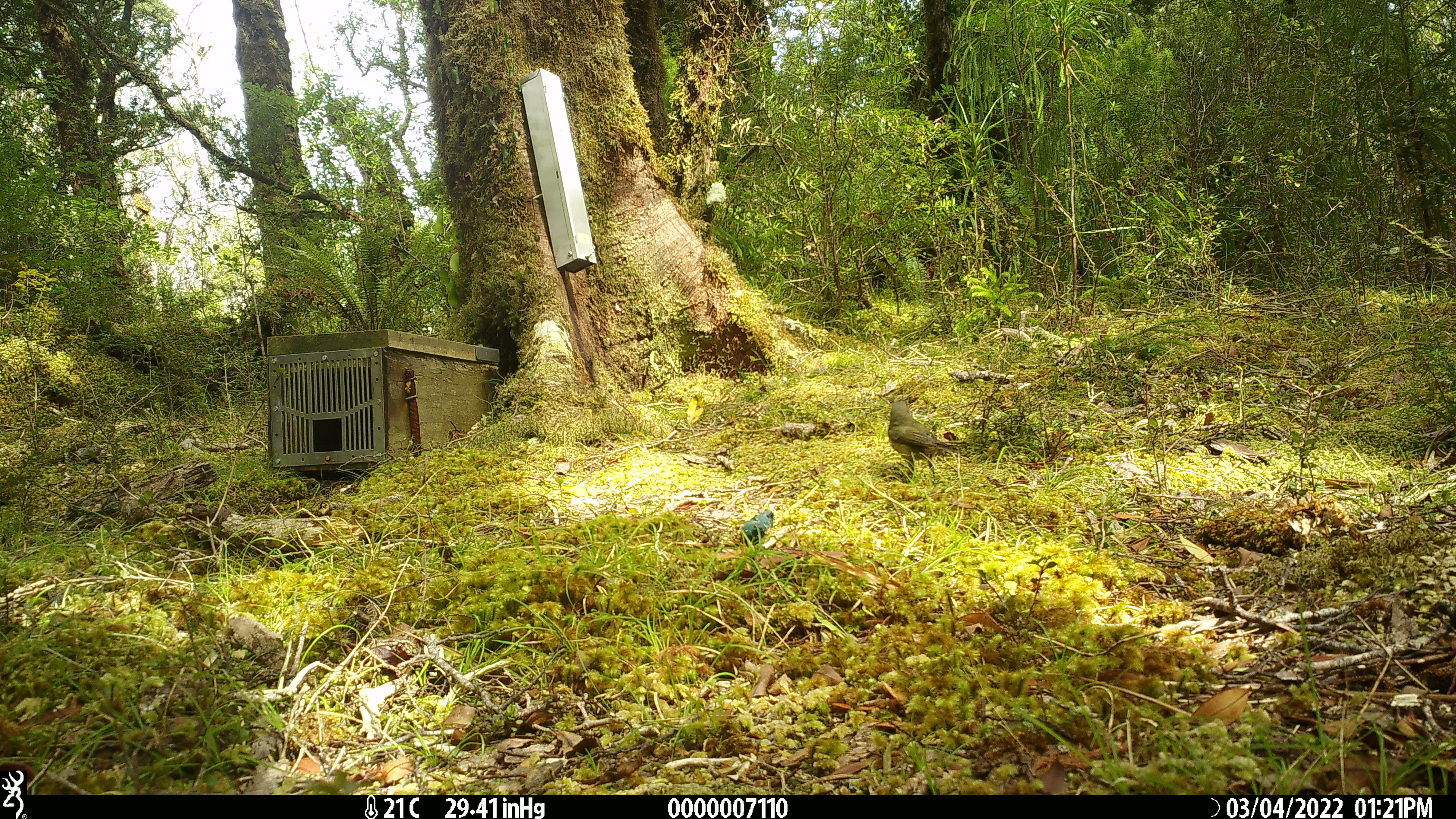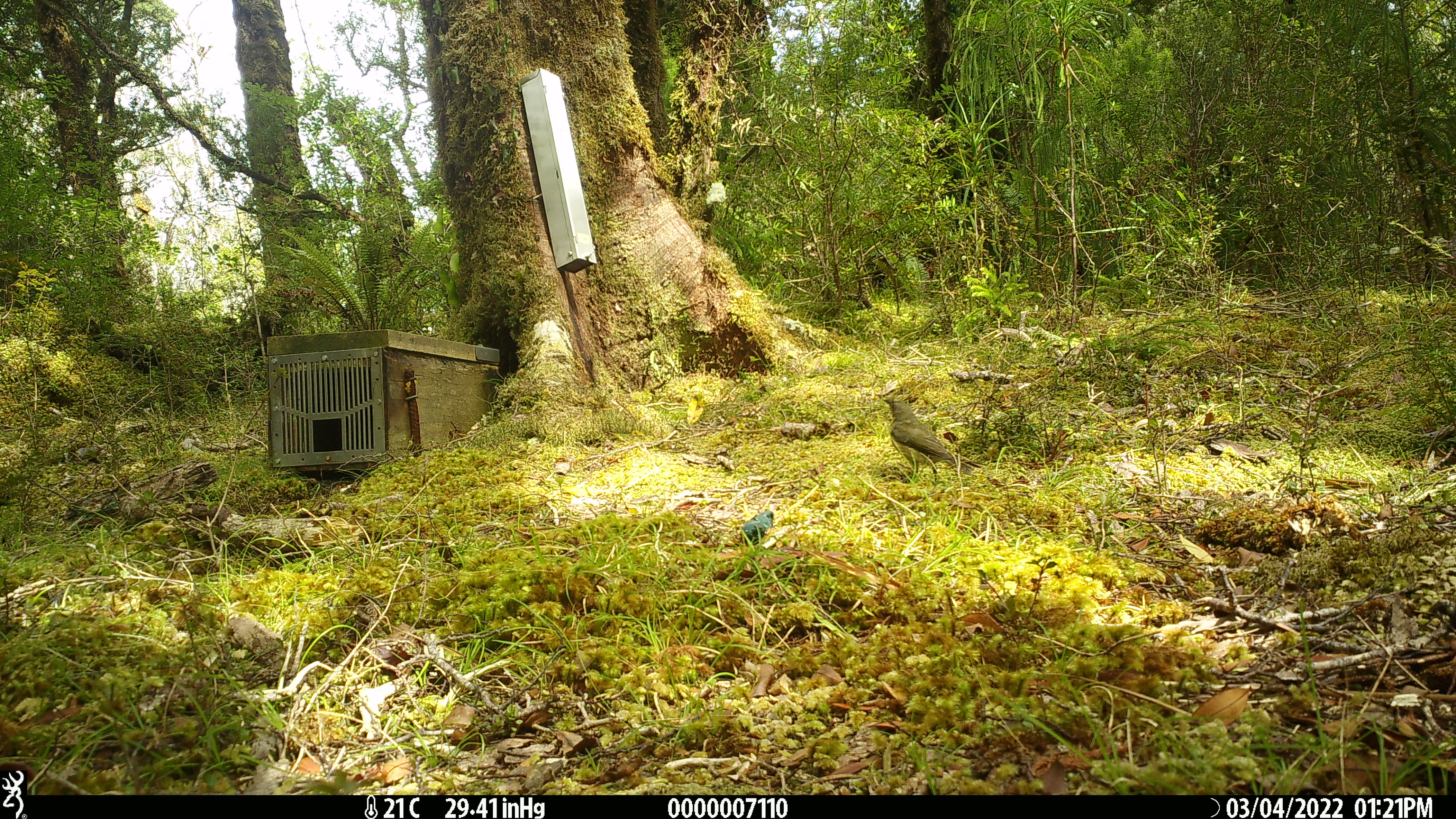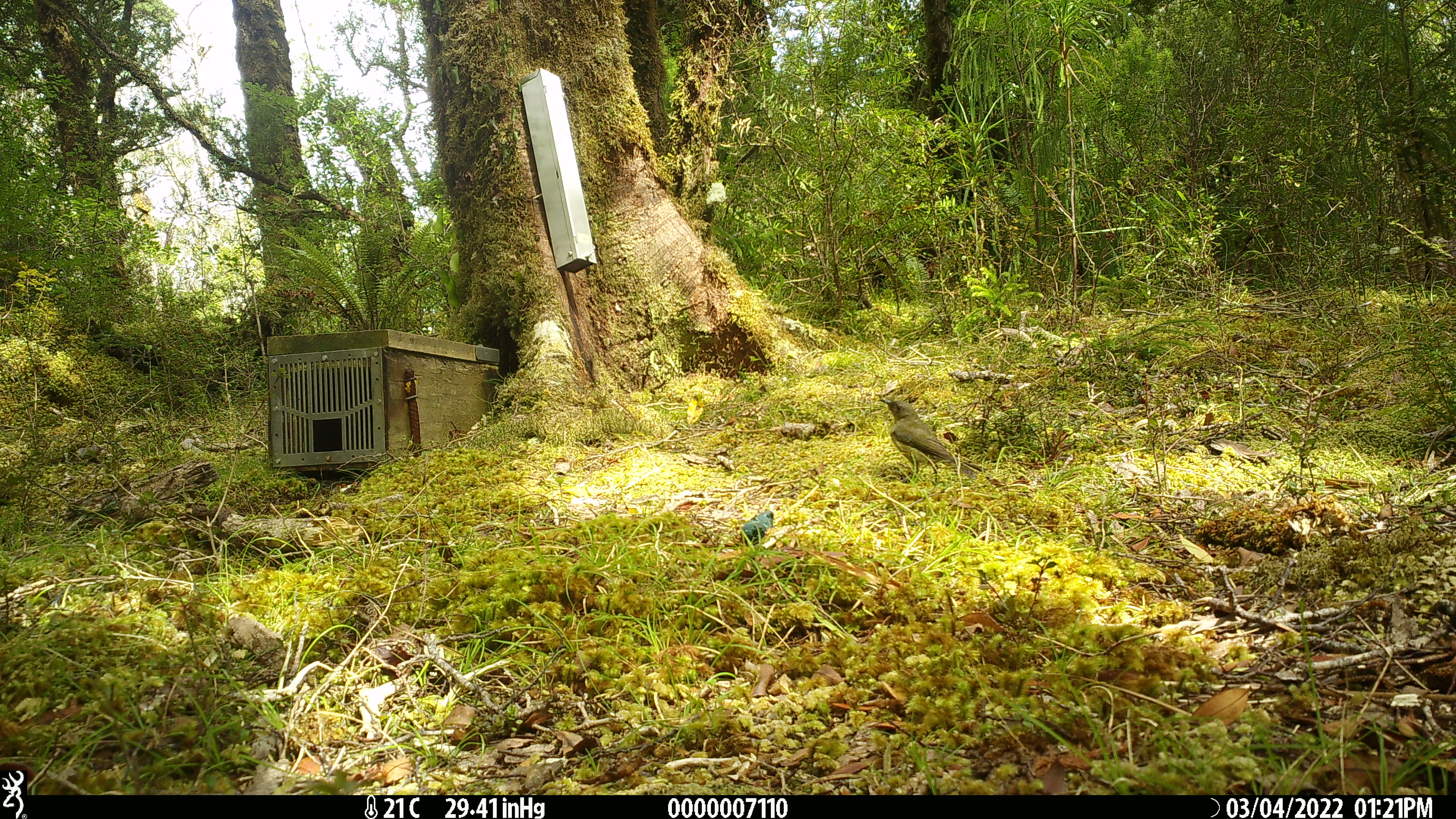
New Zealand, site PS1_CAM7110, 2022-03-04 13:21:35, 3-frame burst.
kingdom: Animalia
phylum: Chordata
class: Aves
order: Passeriformes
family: Meliphagidae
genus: Anthornis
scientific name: Anthornis melanura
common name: new zealand bellbird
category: bellbird